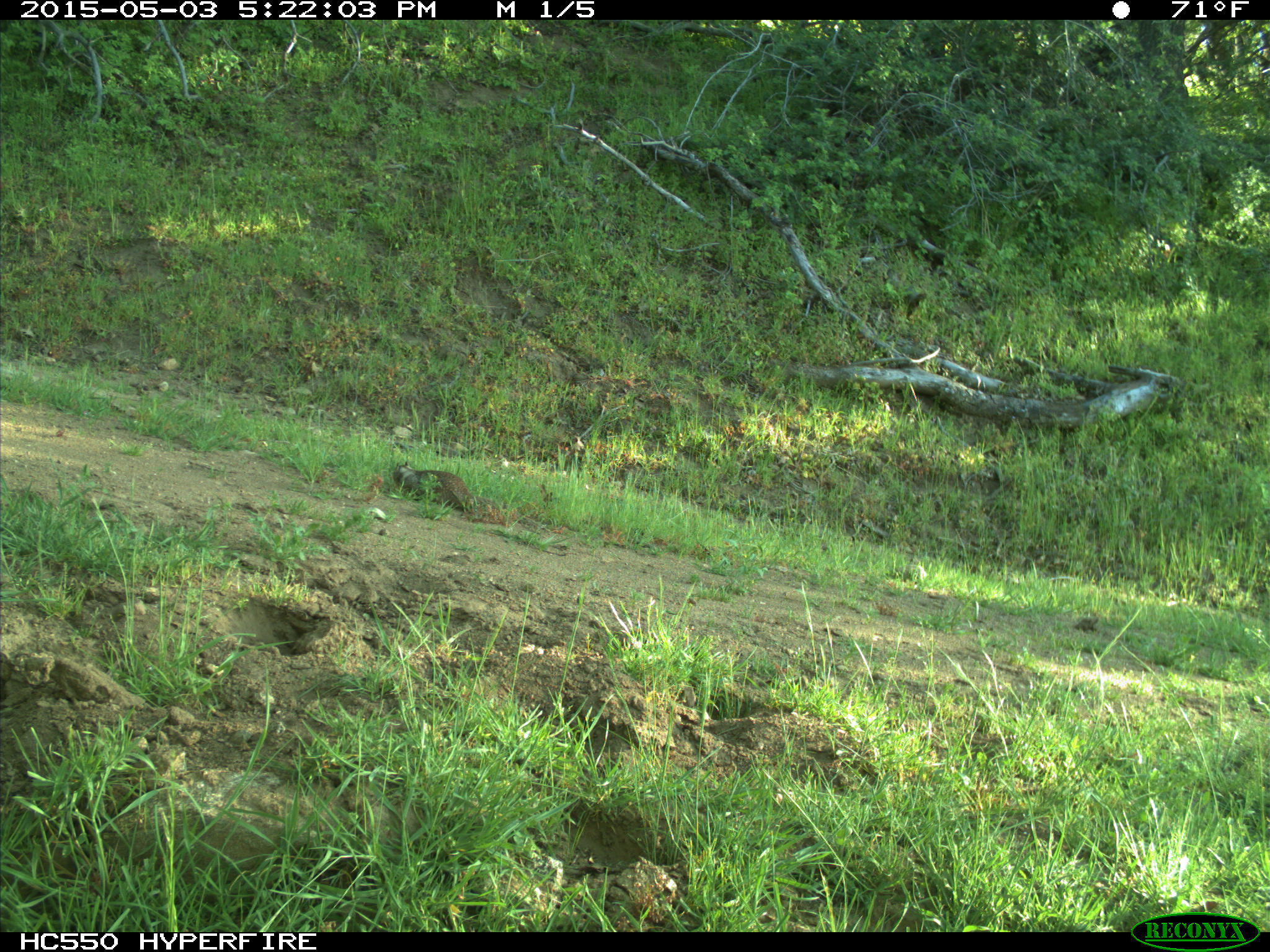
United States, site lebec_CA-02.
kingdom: Animalia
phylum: Chordata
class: Mammalia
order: Rodentia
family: Sciuridae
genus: Otospermophilus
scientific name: Otospermophilus beecheyi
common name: california ground squirrel